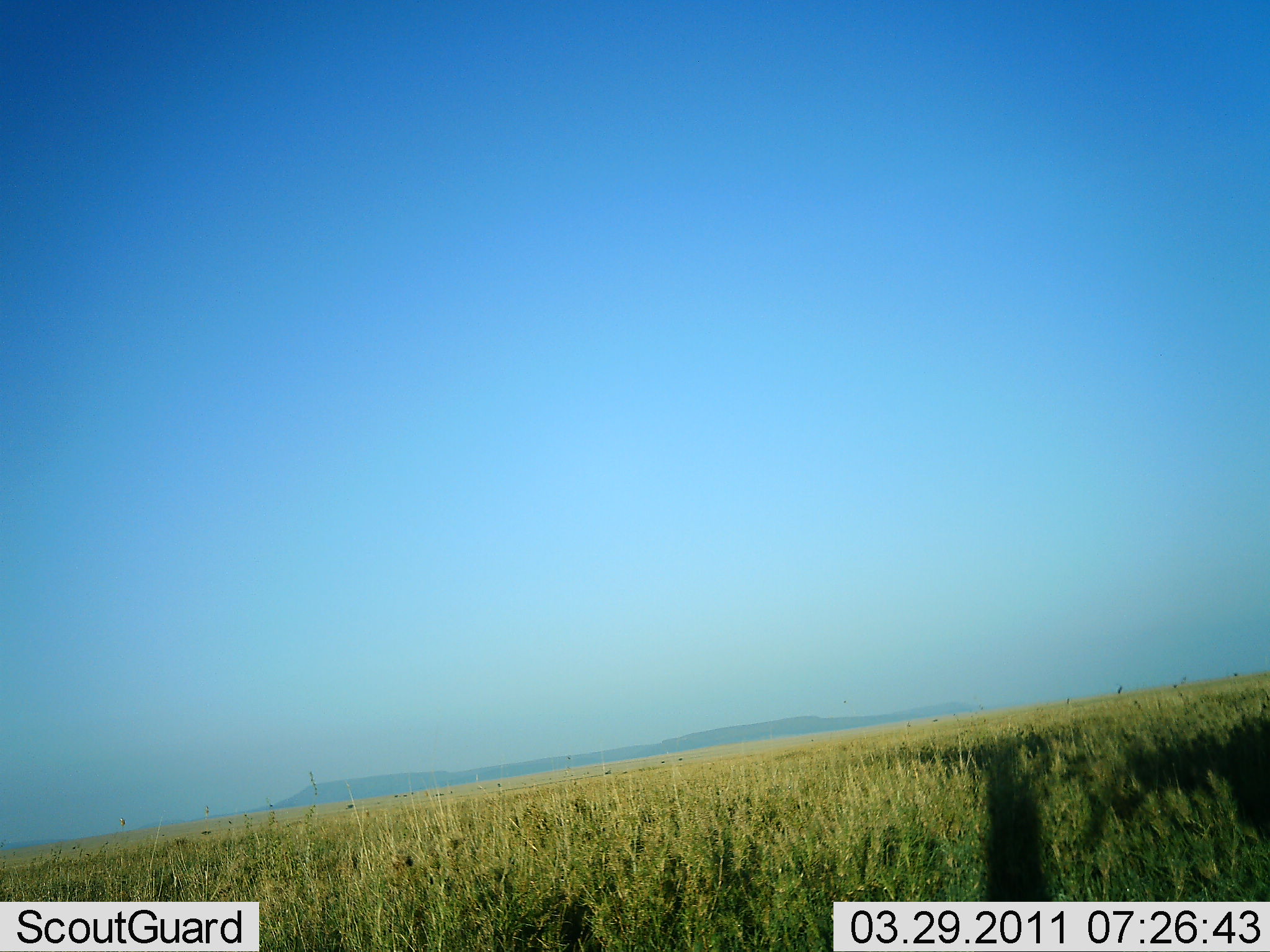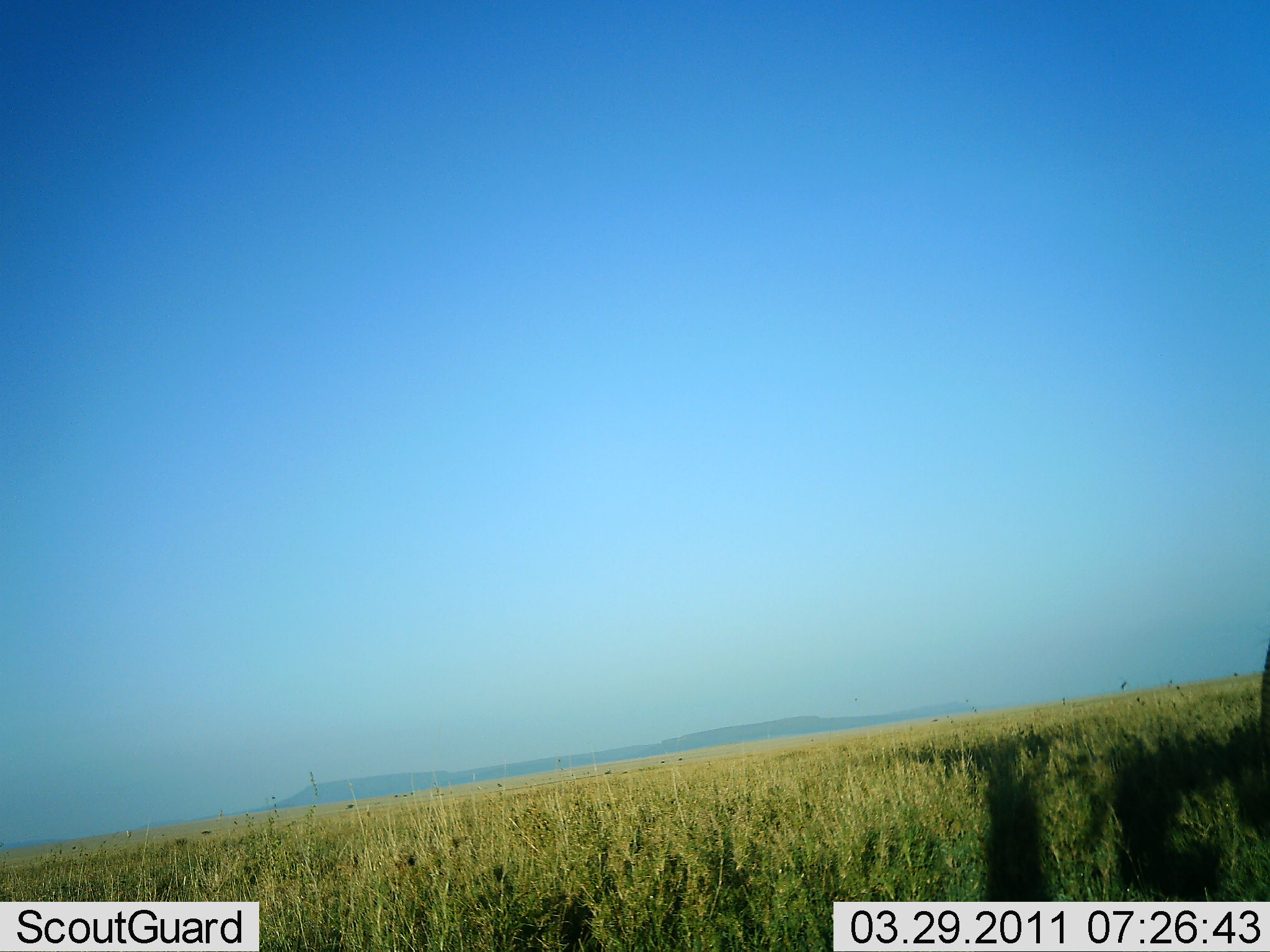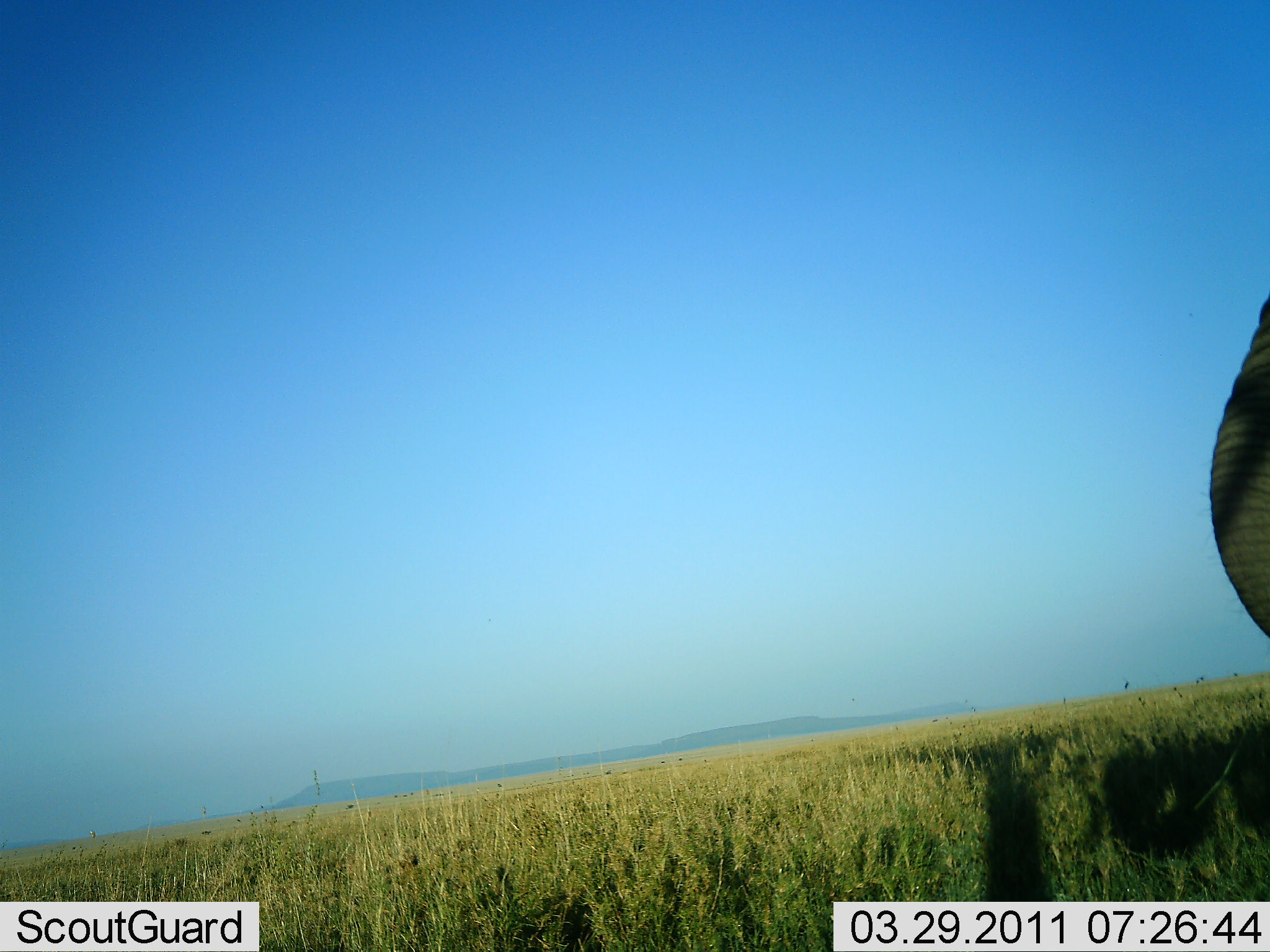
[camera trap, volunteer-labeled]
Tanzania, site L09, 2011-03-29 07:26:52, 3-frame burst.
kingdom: Animalia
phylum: Chordata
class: Mammalia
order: Proboscidea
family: Elephantidae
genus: Loxodonta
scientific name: Loxodonta africana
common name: african bush elephant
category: elephant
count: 1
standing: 50%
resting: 0%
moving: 38%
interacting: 0%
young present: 0%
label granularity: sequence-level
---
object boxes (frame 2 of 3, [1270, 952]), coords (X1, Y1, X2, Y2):
animal: (1261, 644, 1270, 814)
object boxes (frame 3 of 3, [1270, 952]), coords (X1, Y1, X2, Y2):
animal: (1207, 296, 1270, 638)